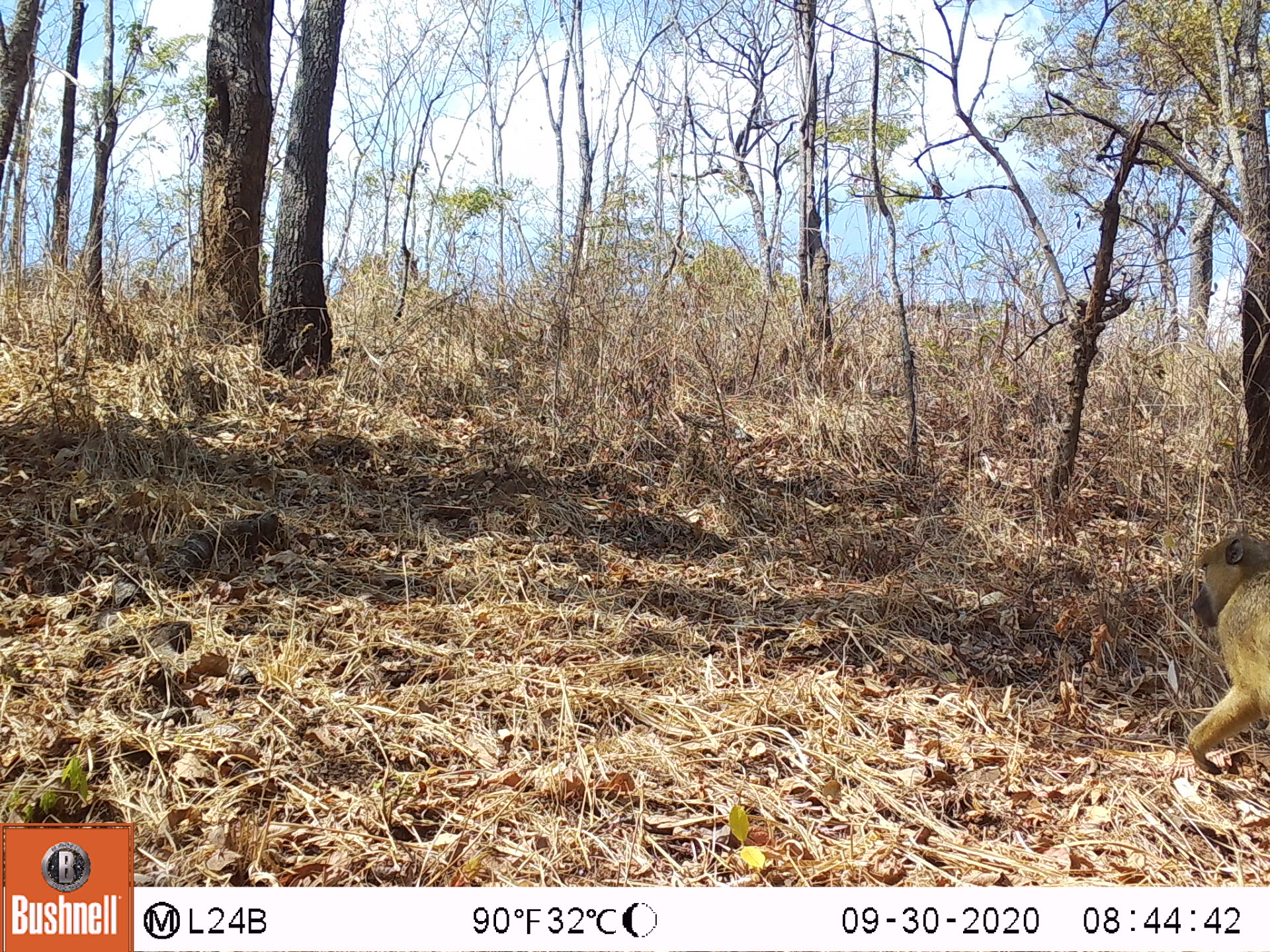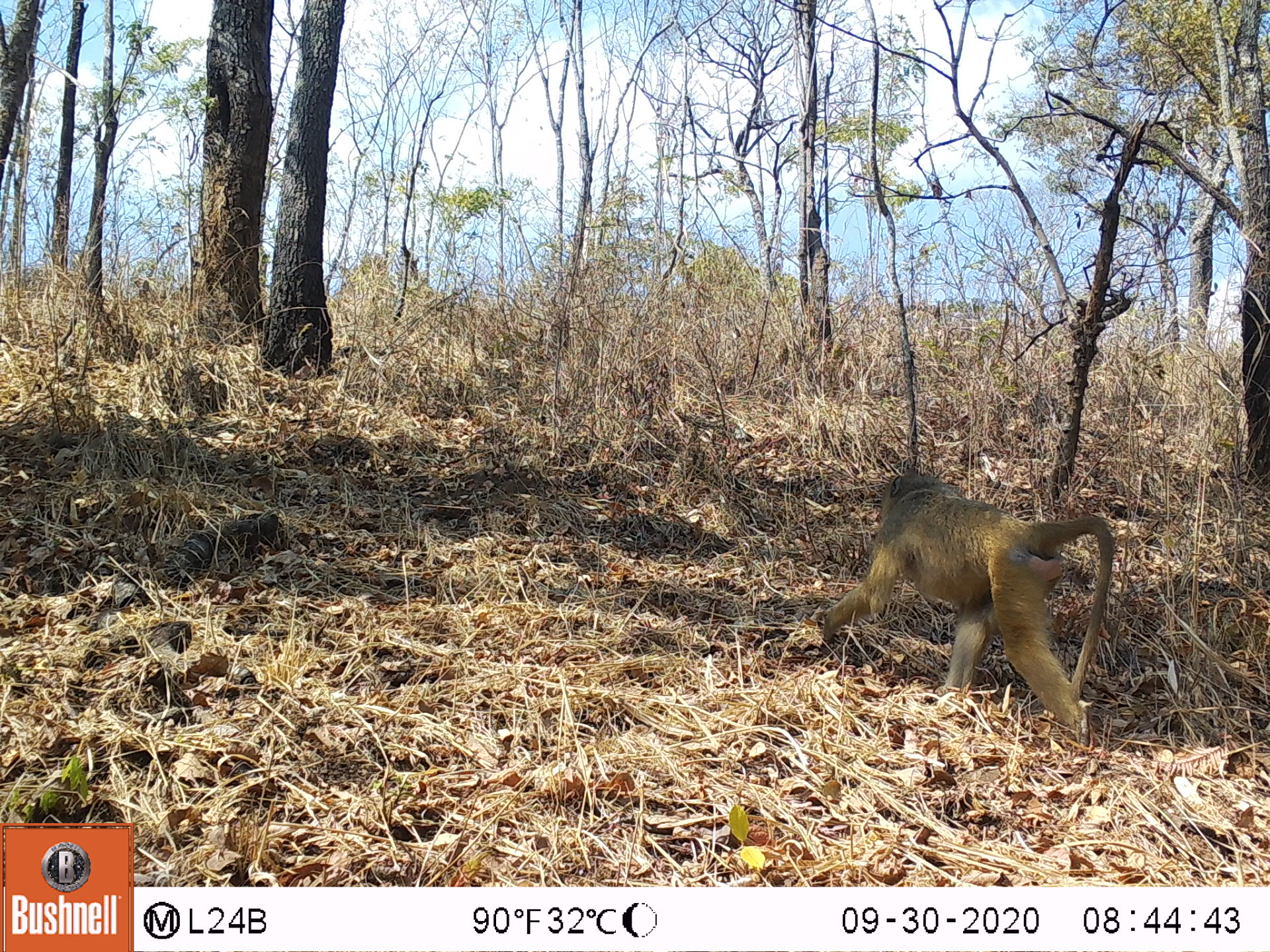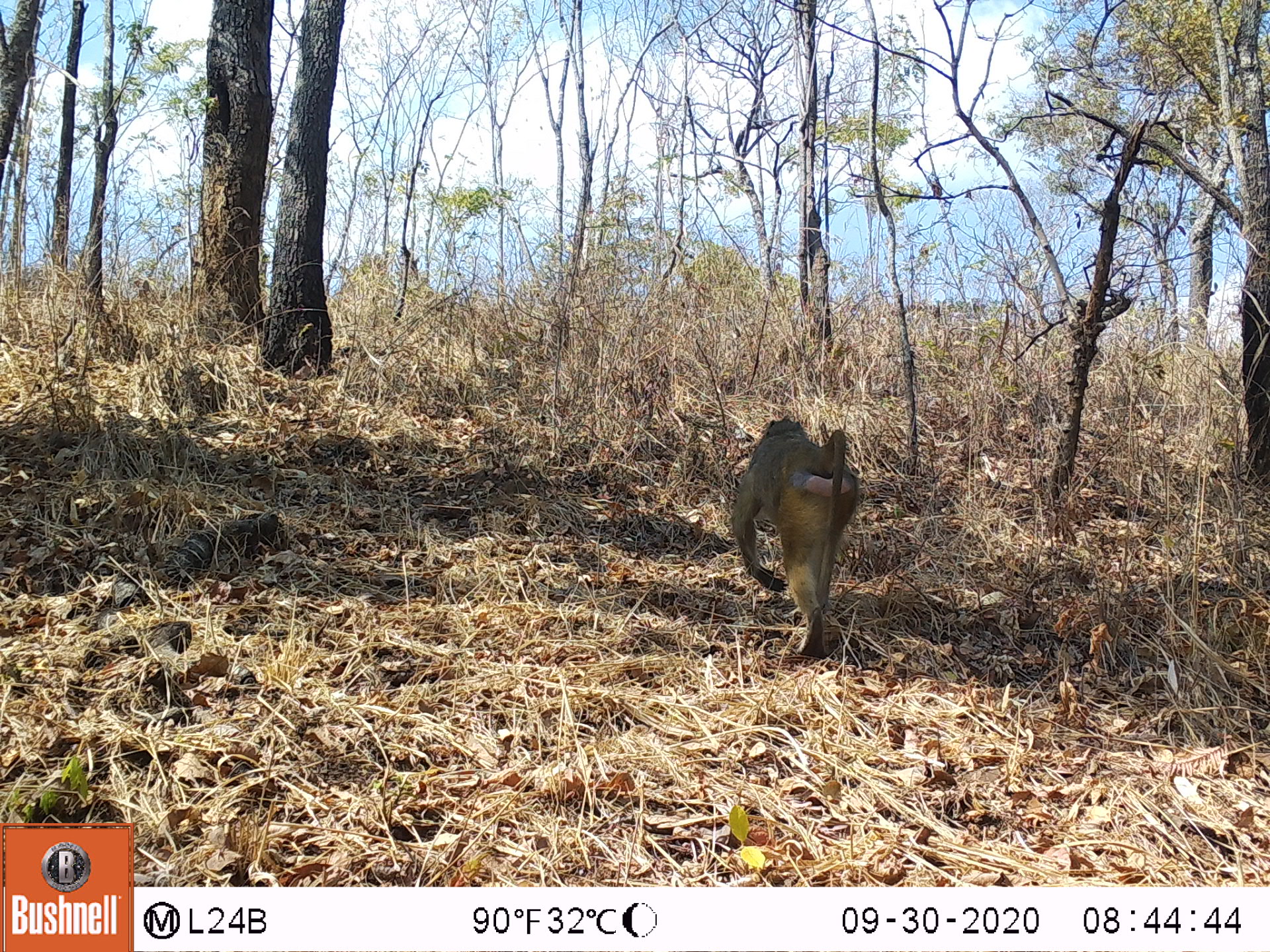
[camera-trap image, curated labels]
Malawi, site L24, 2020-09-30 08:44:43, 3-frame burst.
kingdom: Animalia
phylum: Chordata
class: Mammalia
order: Primates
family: Cercopithecidae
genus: Papio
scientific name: Papio cynocephalus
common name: yellow baboon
Yellow baboon (Papio cynocephalus), count 1.